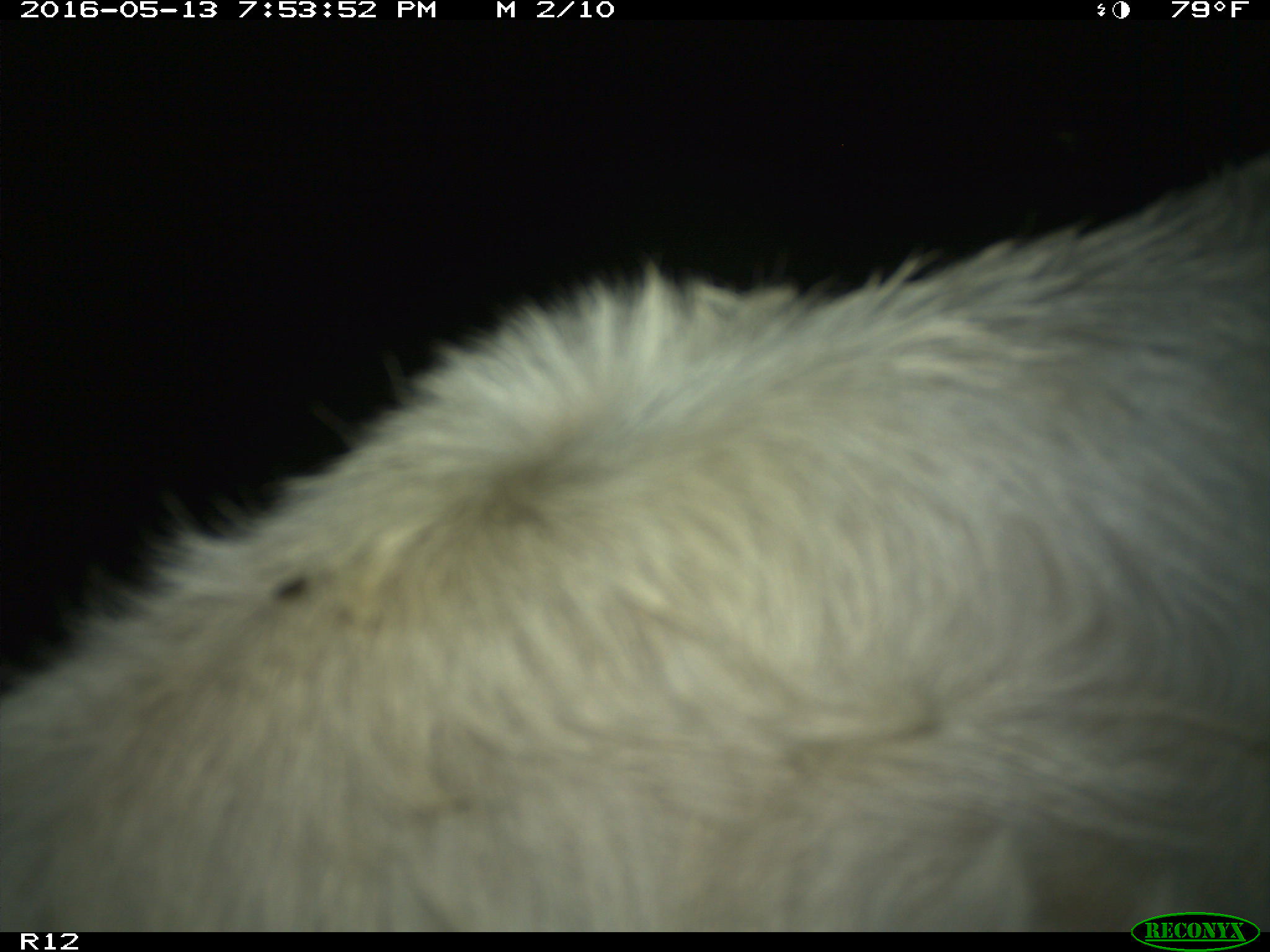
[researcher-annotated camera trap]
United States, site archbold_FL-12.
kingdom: Animalia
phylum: Chordata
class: Mammalia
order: Artiodactyla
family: Bovidae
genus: Bos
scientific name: Bos taurus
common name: domestic cow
Bos taurus (domestic cow).